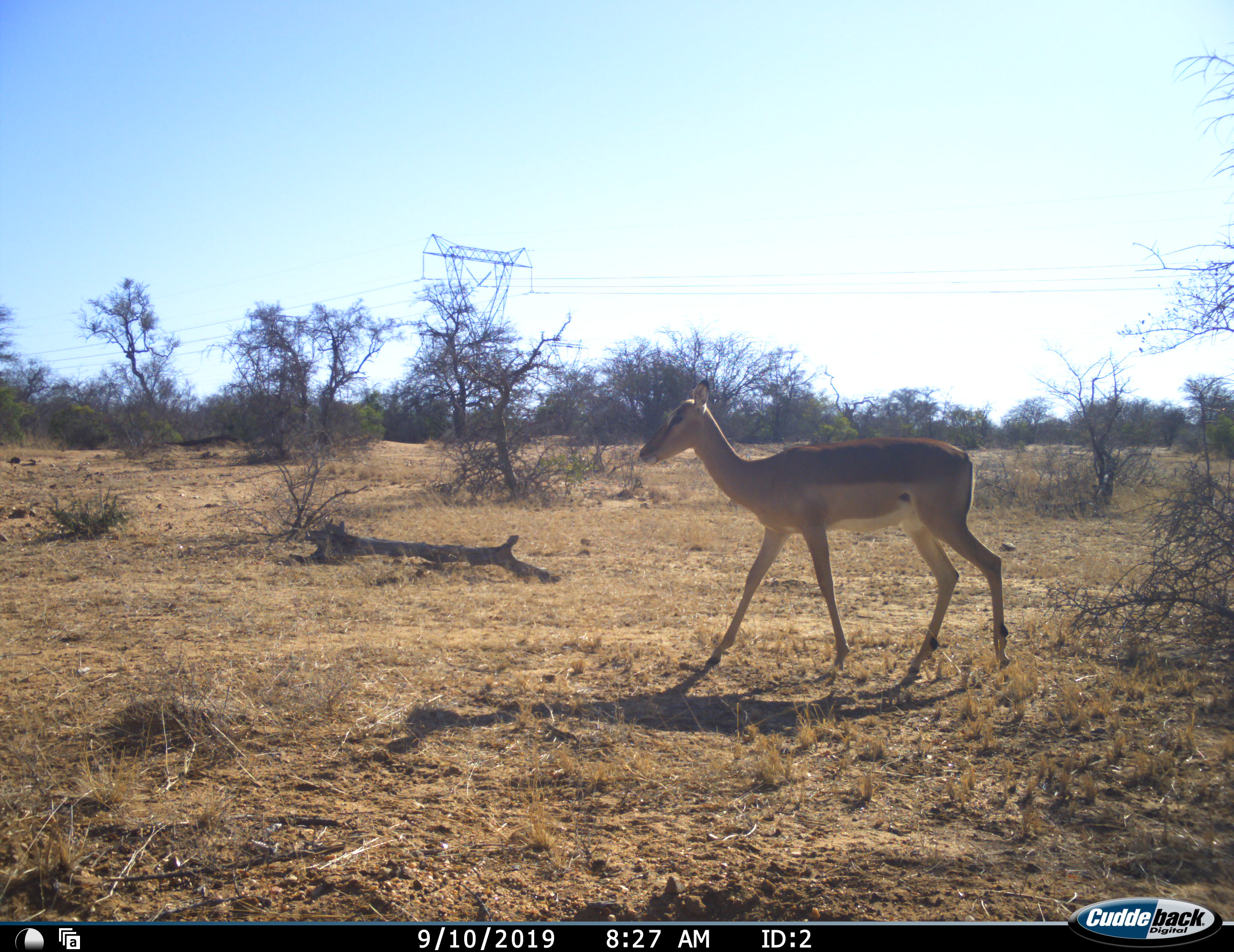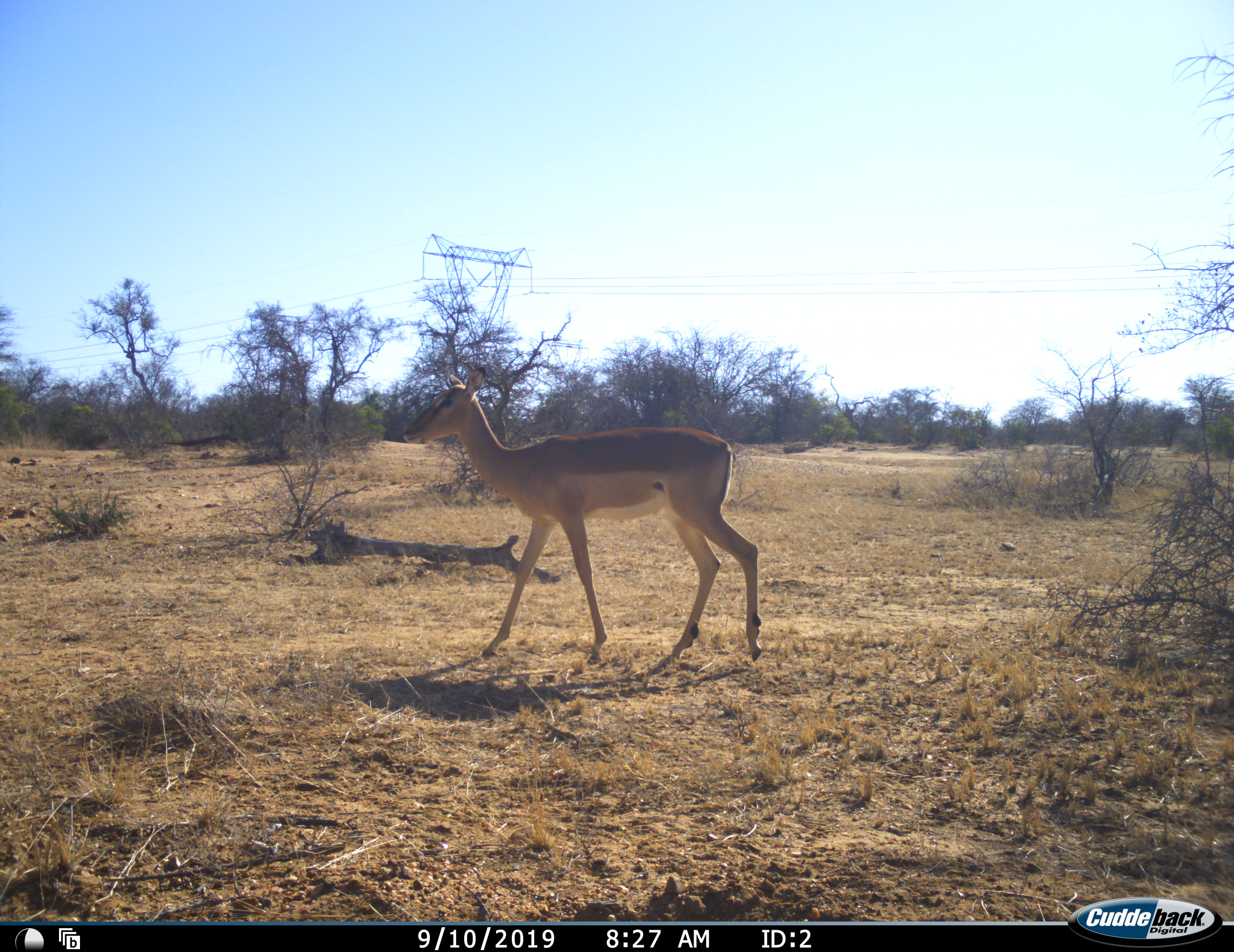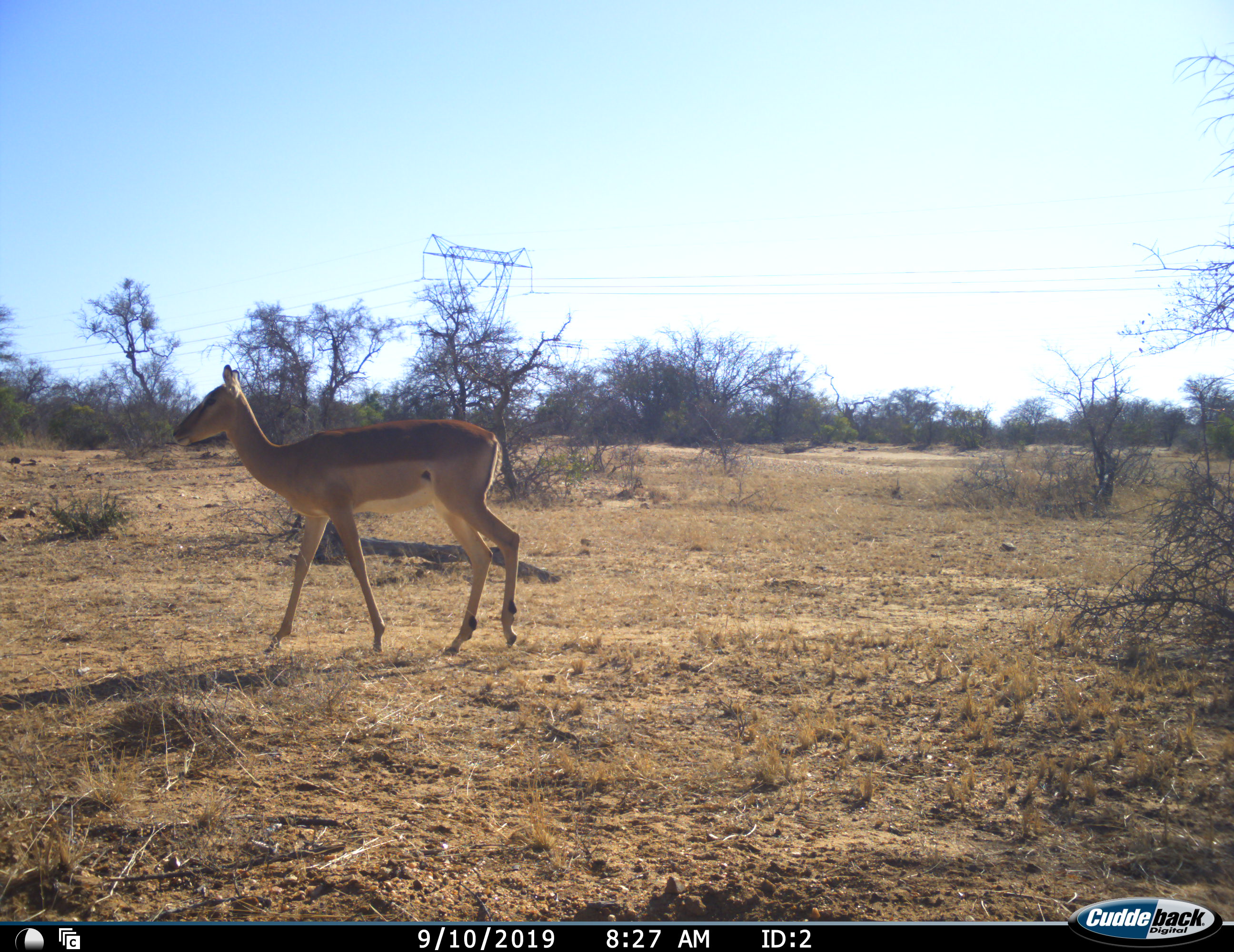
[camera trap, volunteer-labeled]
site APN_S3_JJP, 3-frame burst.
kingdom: Animalia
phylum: Chordata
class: Mammalia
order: Artiodactyla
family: Bovidae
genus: Aepyceros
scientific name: Aepyceros melampus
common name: impala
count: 1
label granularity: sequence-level